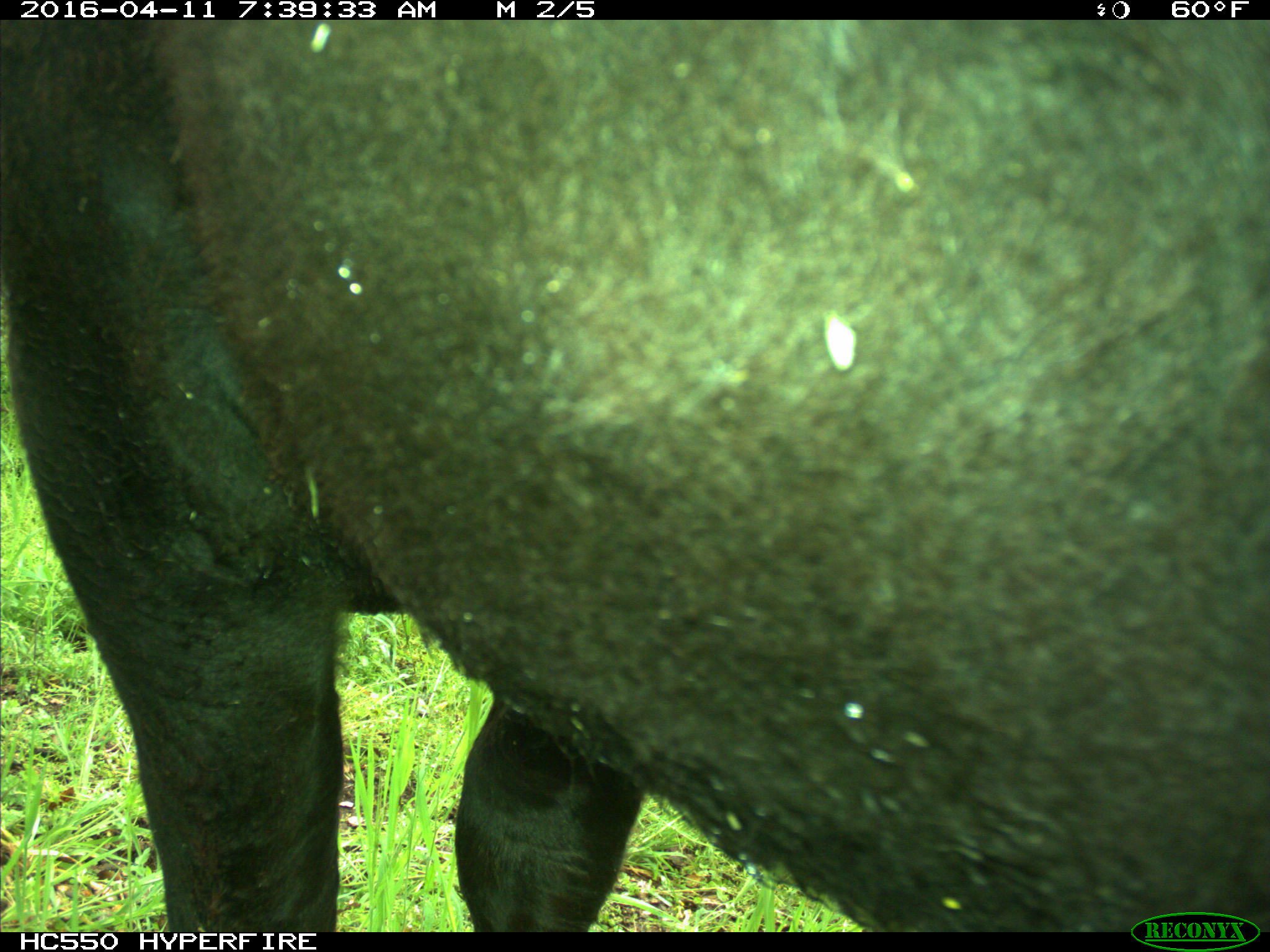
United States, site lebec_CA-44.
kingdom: Animalia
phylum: Chordata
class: Mammalia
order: Artiodactyla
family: Bovidae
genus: Bos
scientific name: Bos taurus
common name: domestic cow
Bos taurus (domestic cow).